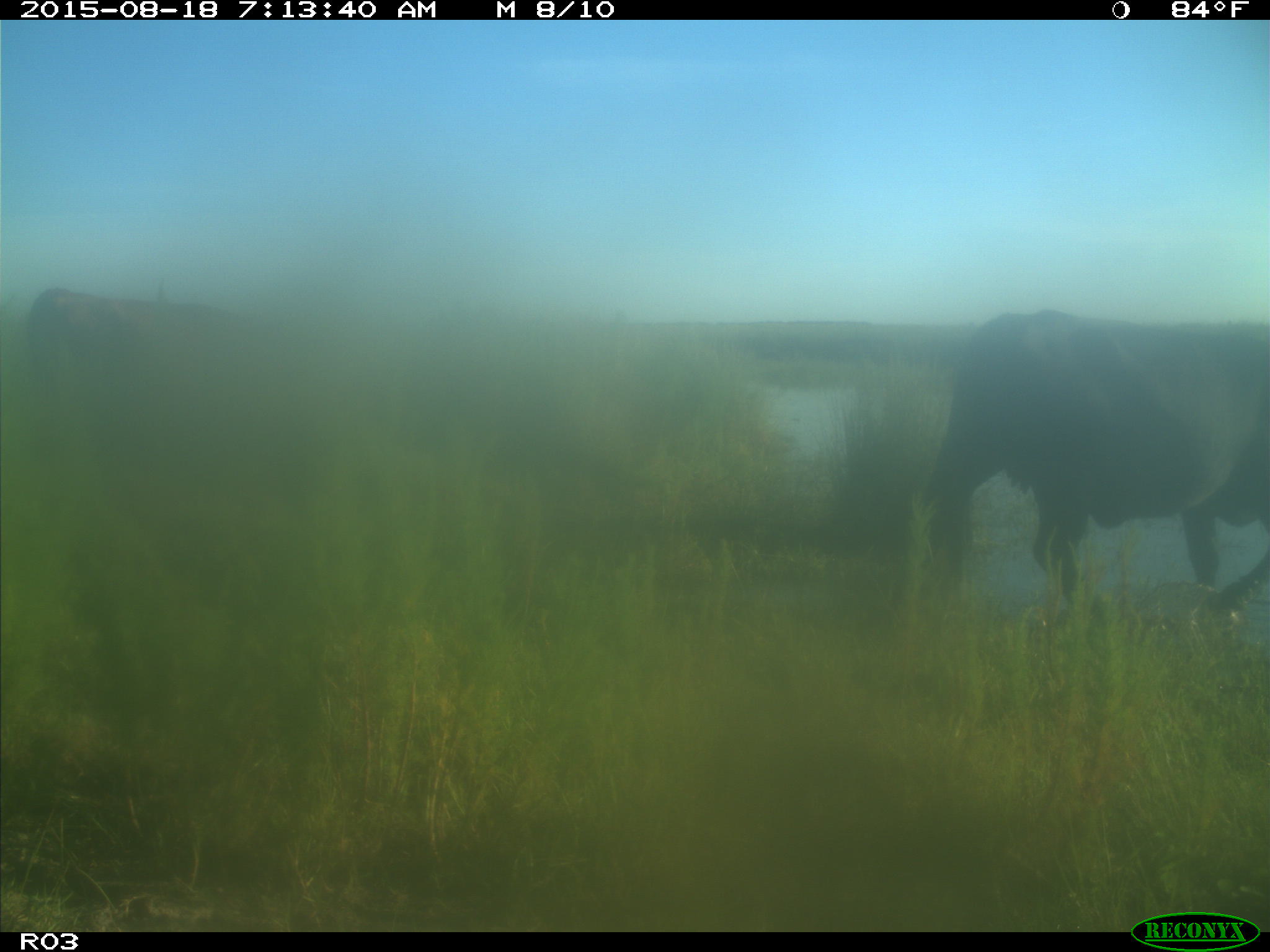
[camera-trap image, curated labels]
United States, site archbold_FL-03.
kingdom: Animalia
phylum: Chordata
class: Mammalia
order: Artiodactyla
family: Bovidae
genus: Bos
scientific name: Bos taurus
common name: domestic cow